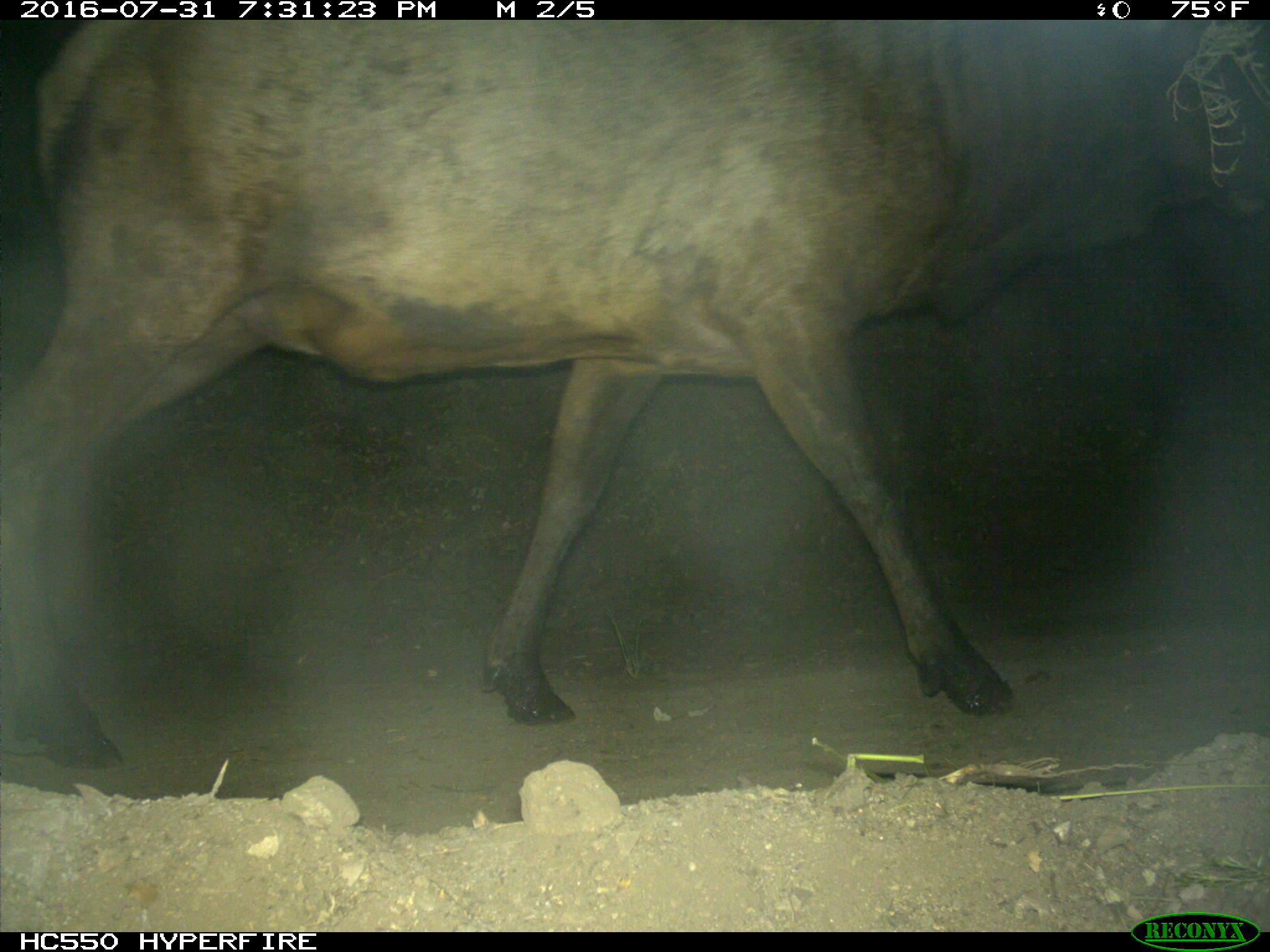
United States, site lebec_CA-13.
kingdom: Animalia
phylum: Chordata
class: Mammalia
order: Artiodactyla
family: Cervidae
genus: Cervus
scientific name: Cervus canadensis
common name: elk